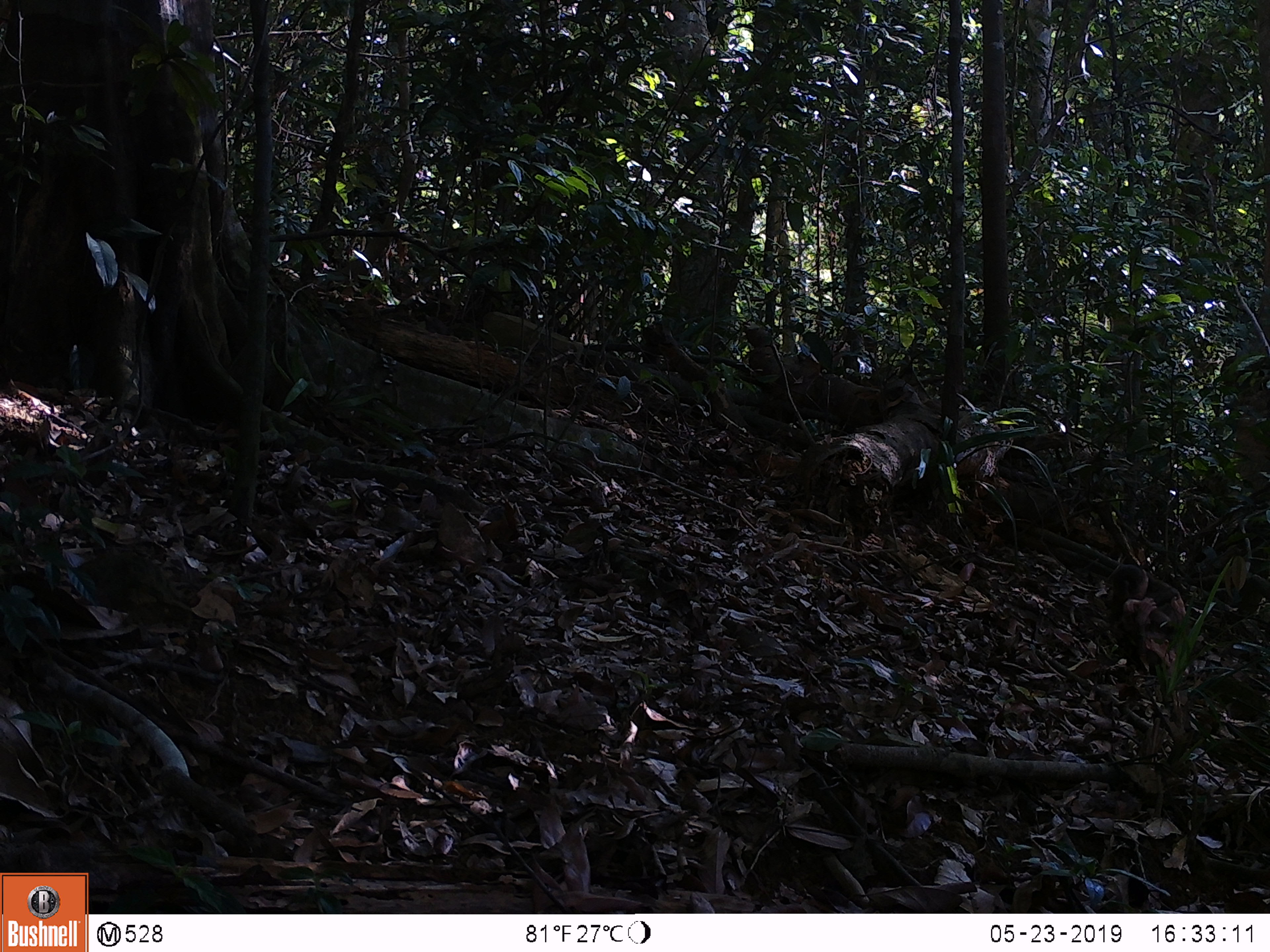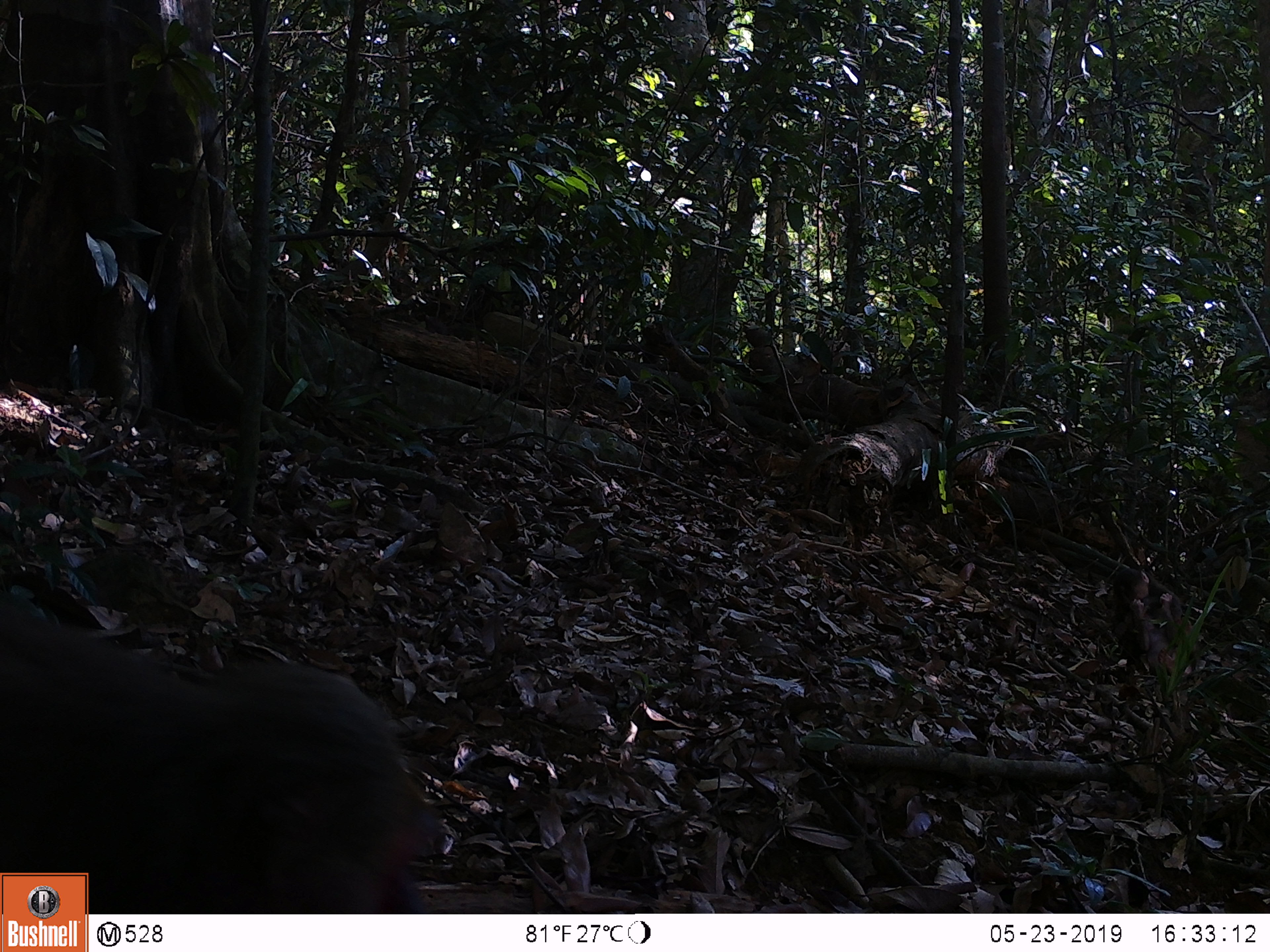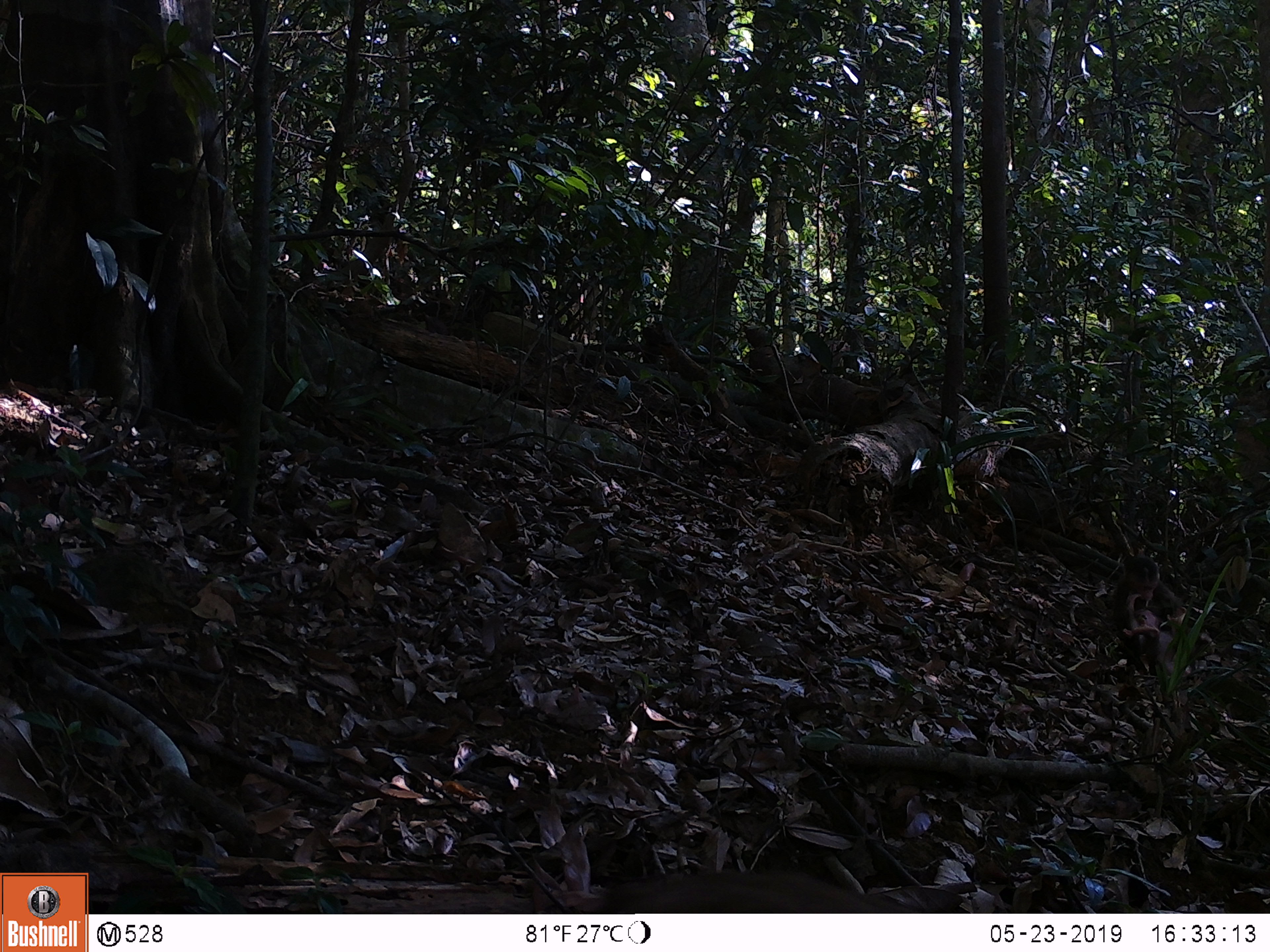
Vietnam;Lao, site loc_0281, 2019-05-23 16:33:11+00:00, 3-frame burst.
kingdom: Animalia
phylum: Chordata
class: Mammalia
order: Primates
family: Cercopithecidae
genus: Macaca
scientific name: Macaca arctoides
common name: stump-tailed macaque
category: stump tailed macaque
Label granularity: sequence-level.